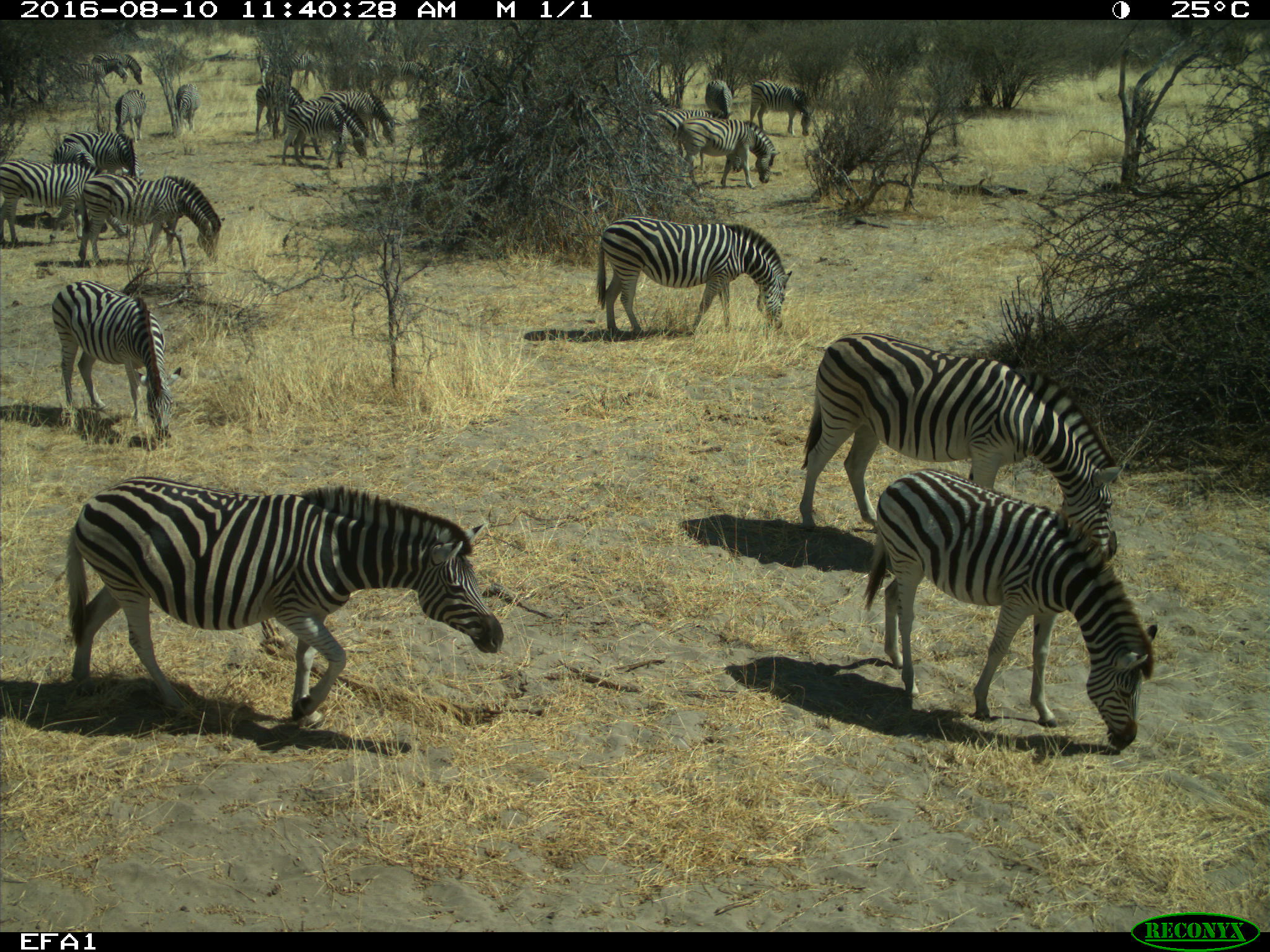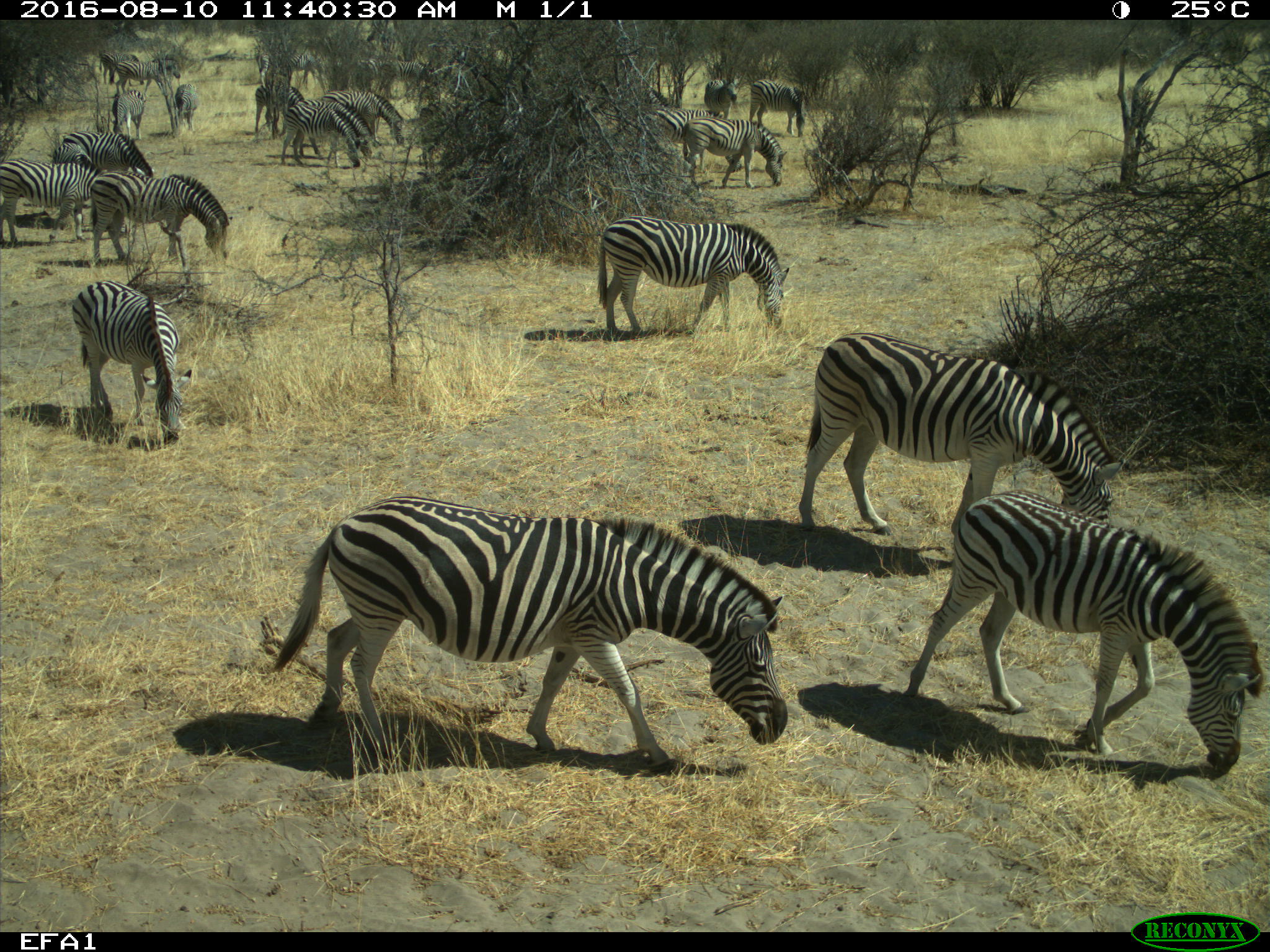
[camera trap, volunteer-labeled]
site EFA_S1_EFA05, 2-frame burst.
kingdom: Animalia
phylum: Chordata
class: Mammalia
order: Perissodactyla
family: Equidae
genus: Equus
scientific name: Equus quagga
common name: plains zebra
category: zebraplains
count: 11-50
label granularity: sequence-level